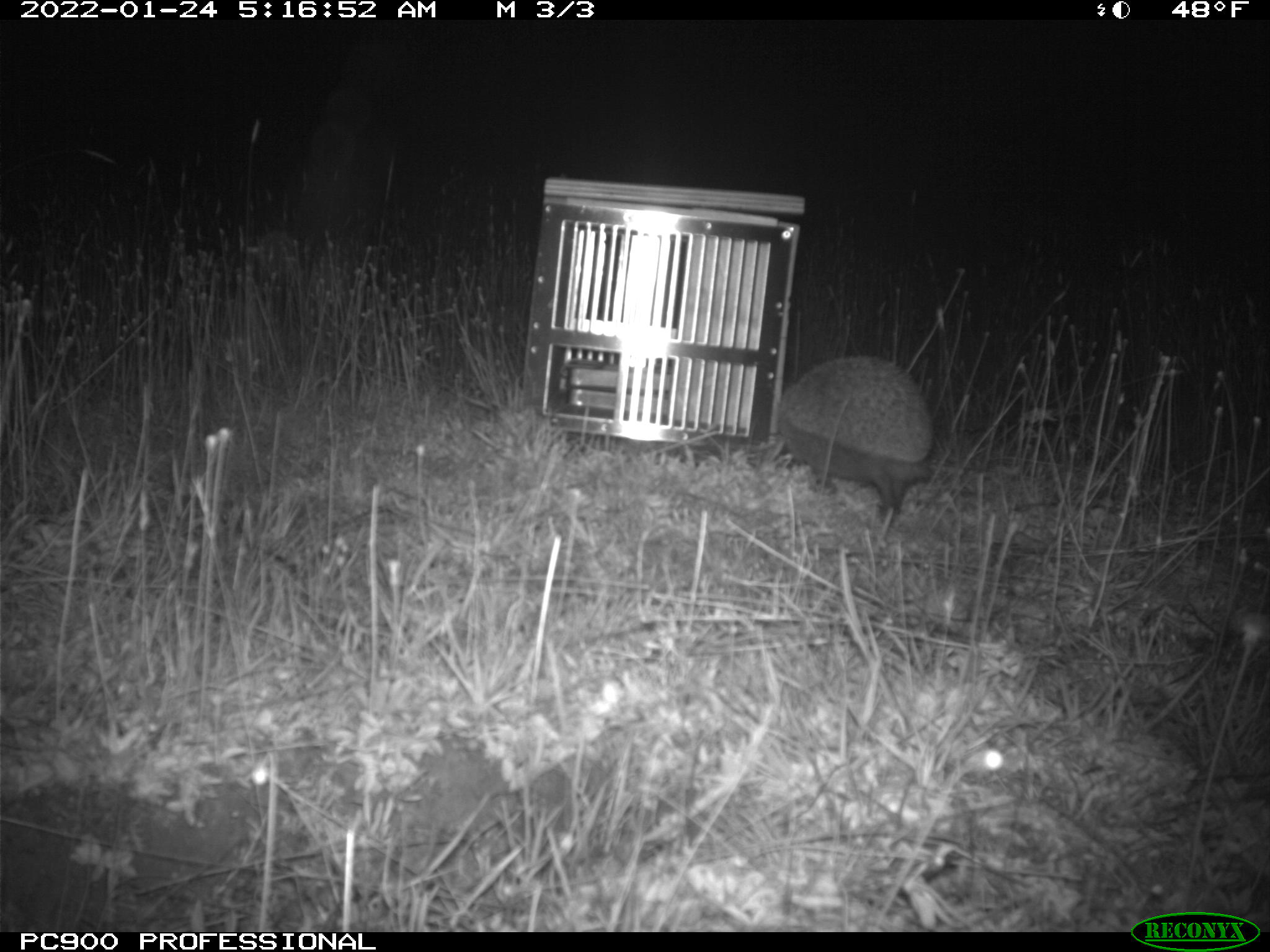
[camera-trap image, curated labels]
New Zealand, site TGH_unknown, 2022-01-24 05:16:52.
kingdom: Animalia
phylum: Chordata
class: Mammalia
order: Eulipotyphla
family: Erinaceidae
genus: Erinaceus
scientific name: Erinaceus europaeus europaeus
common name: european hedgehog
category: hedgehog